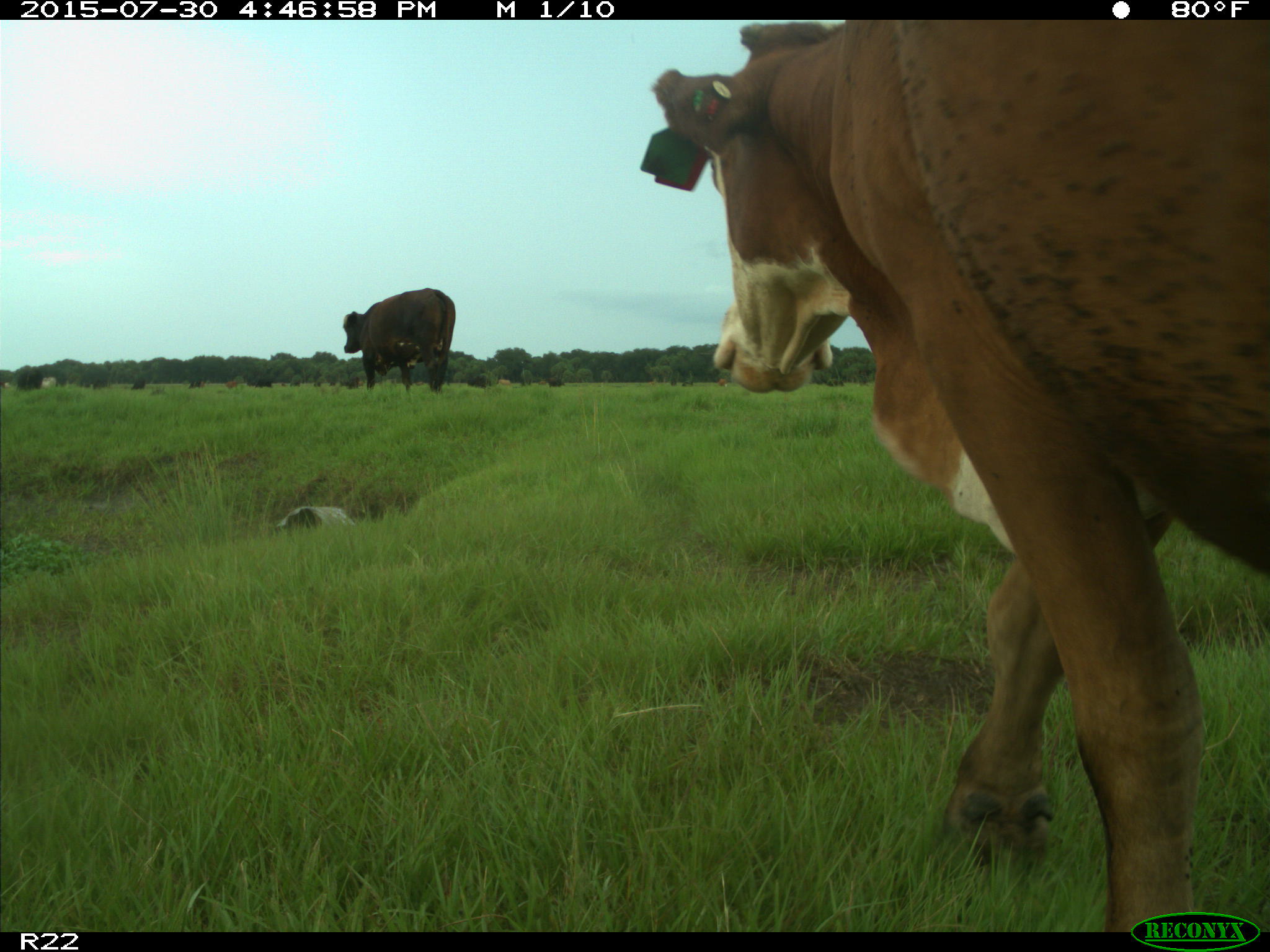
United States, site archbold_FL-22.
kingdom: Animalia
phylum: Chordata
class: Mammalia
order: Artiodactyla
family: Bovidae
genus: Bos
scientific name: Bos taurus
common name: domestic cow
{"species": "Bos taurus (domestic cow)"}